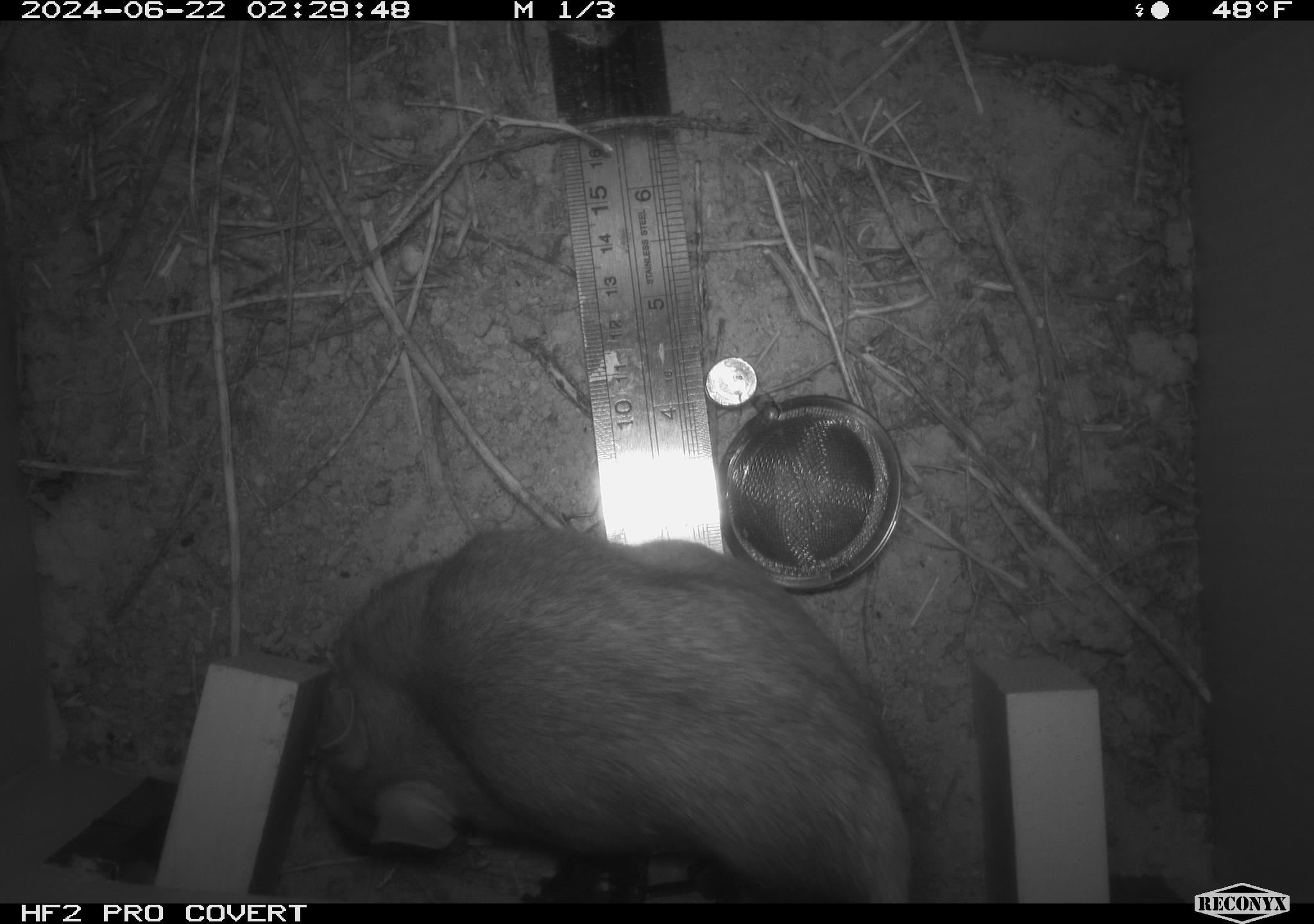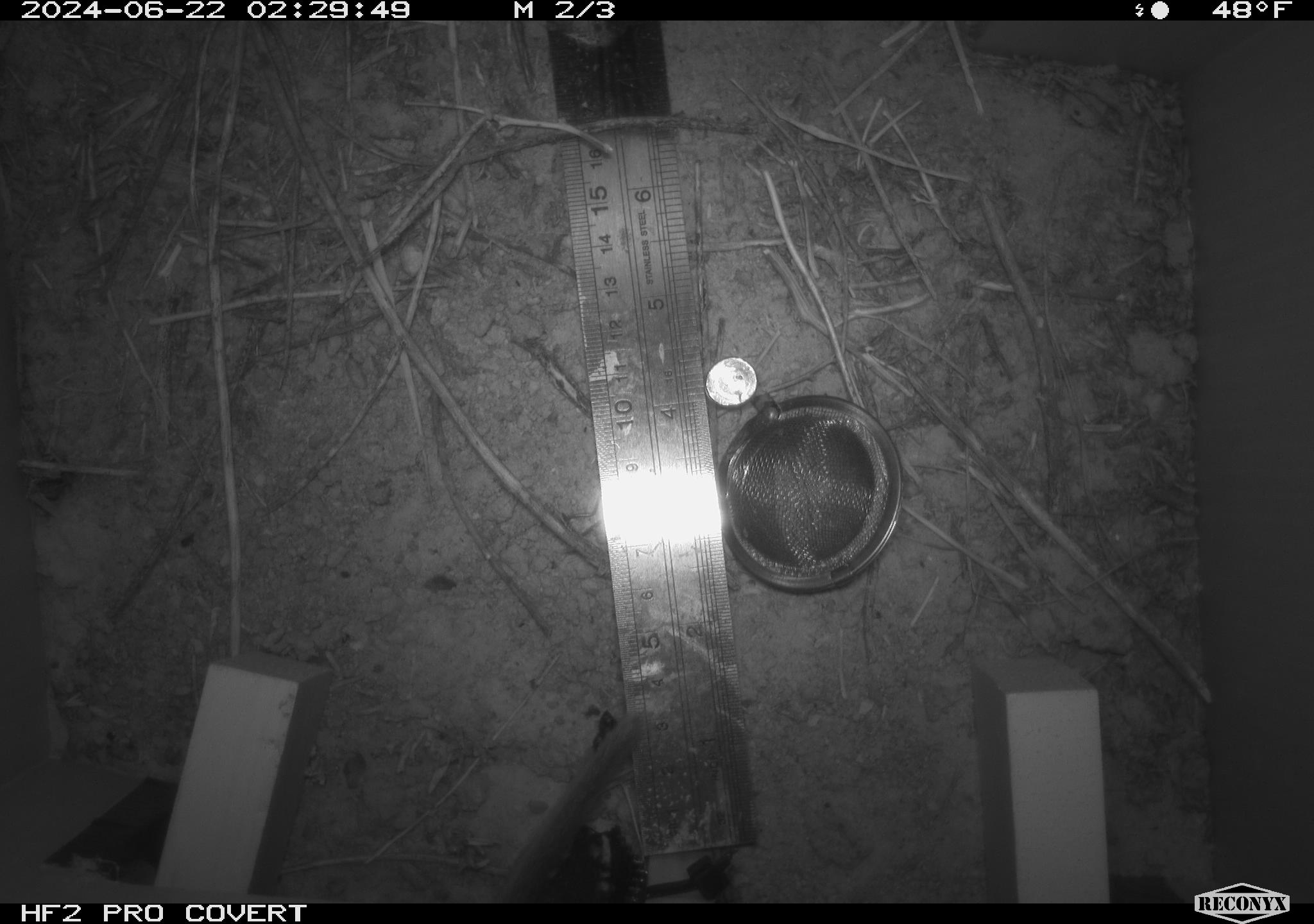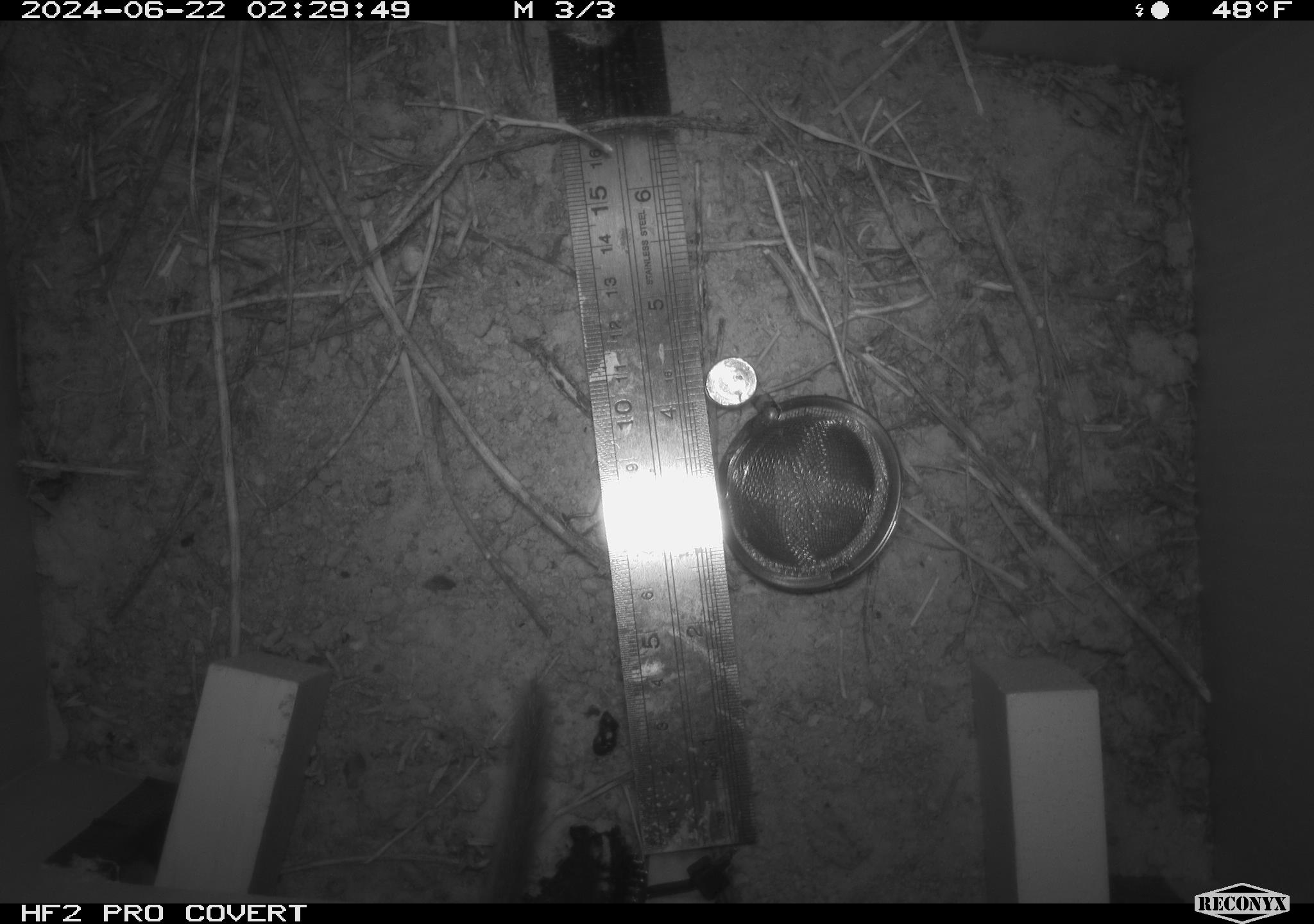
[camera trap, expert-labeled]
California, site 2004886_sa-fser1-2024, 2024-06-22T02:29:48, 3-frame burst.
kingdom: Animalia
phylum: Chordata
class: Mammalia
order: Rodentia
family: Cricetidae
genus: Neotoma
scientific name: Neotoma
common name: pack rat or woodrat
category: neotoma species